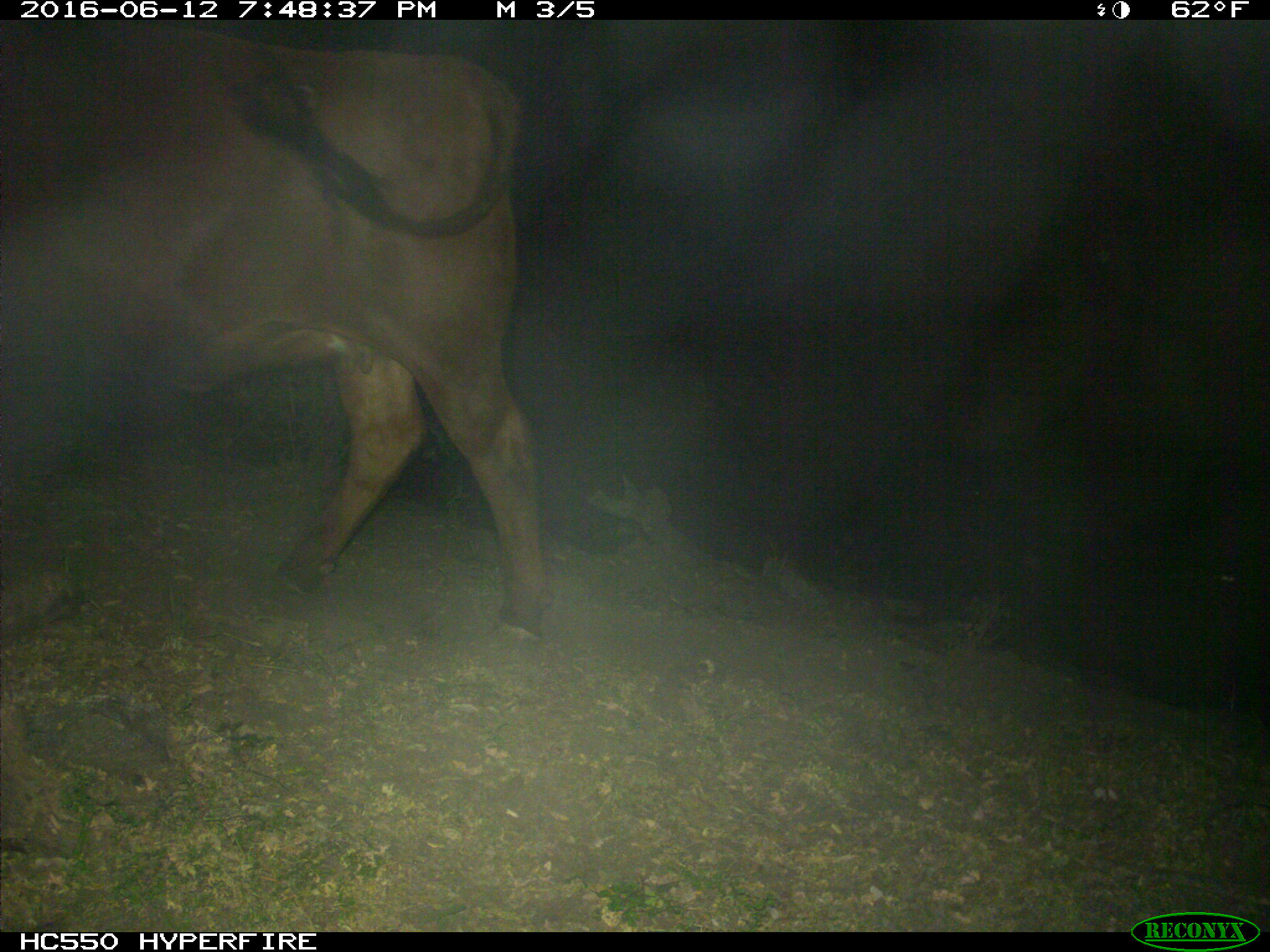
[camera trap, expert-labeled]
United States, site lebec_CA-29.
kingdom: Animalia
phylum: Chordata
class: Mammalia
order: Artiodactyla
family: Bovidae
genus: Bos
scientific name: Bos taurus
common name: domestic cow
Bos taurus (domestic cow).